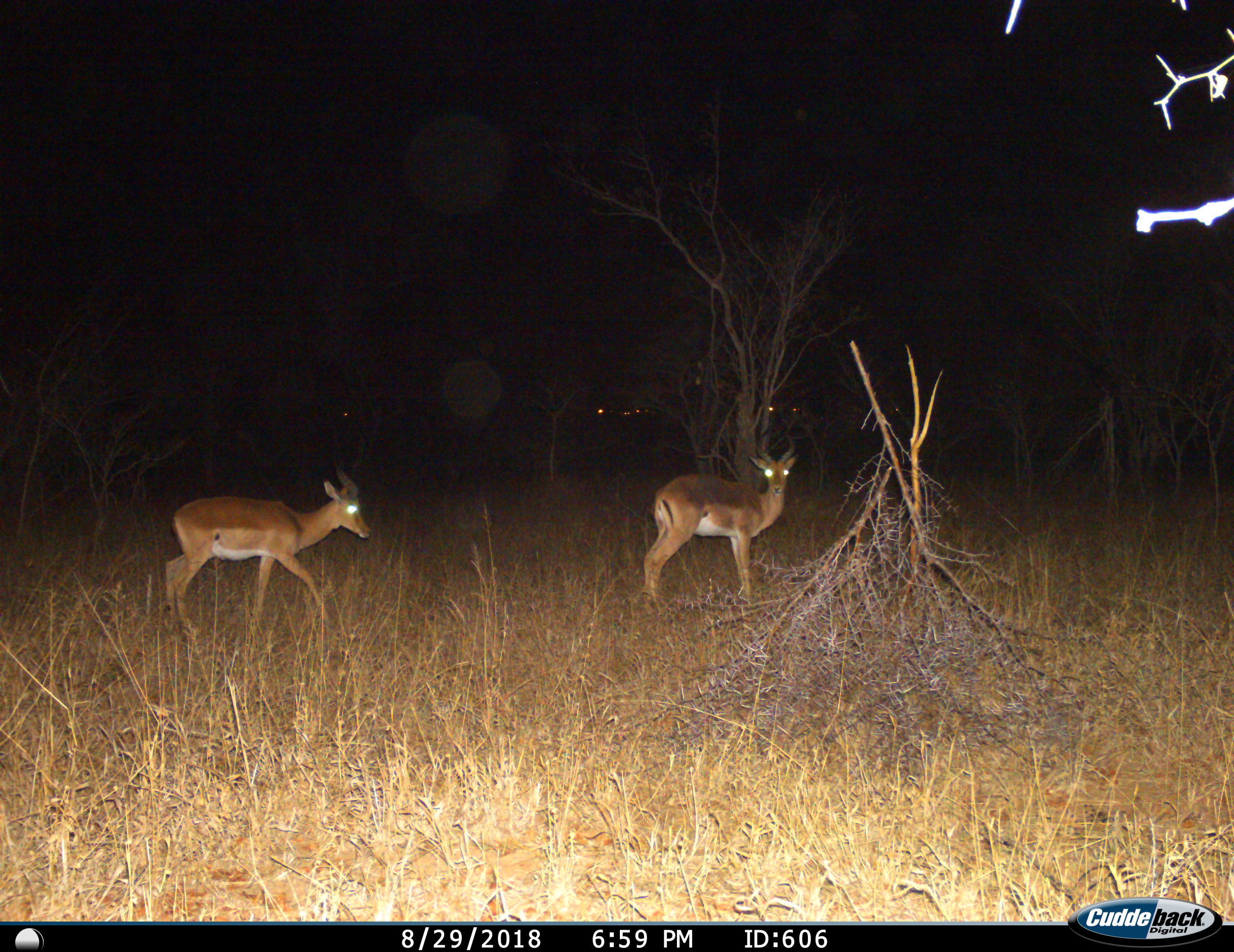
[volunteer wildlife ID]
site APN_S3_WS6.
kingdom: Animalia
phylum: Chordata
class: Mammalia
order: Artiodactyla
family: Bovidae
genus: Aepyceros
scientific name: Aepyceros melampus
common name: impala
Impala (Aepyceros melampus), count 2. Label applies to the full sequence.